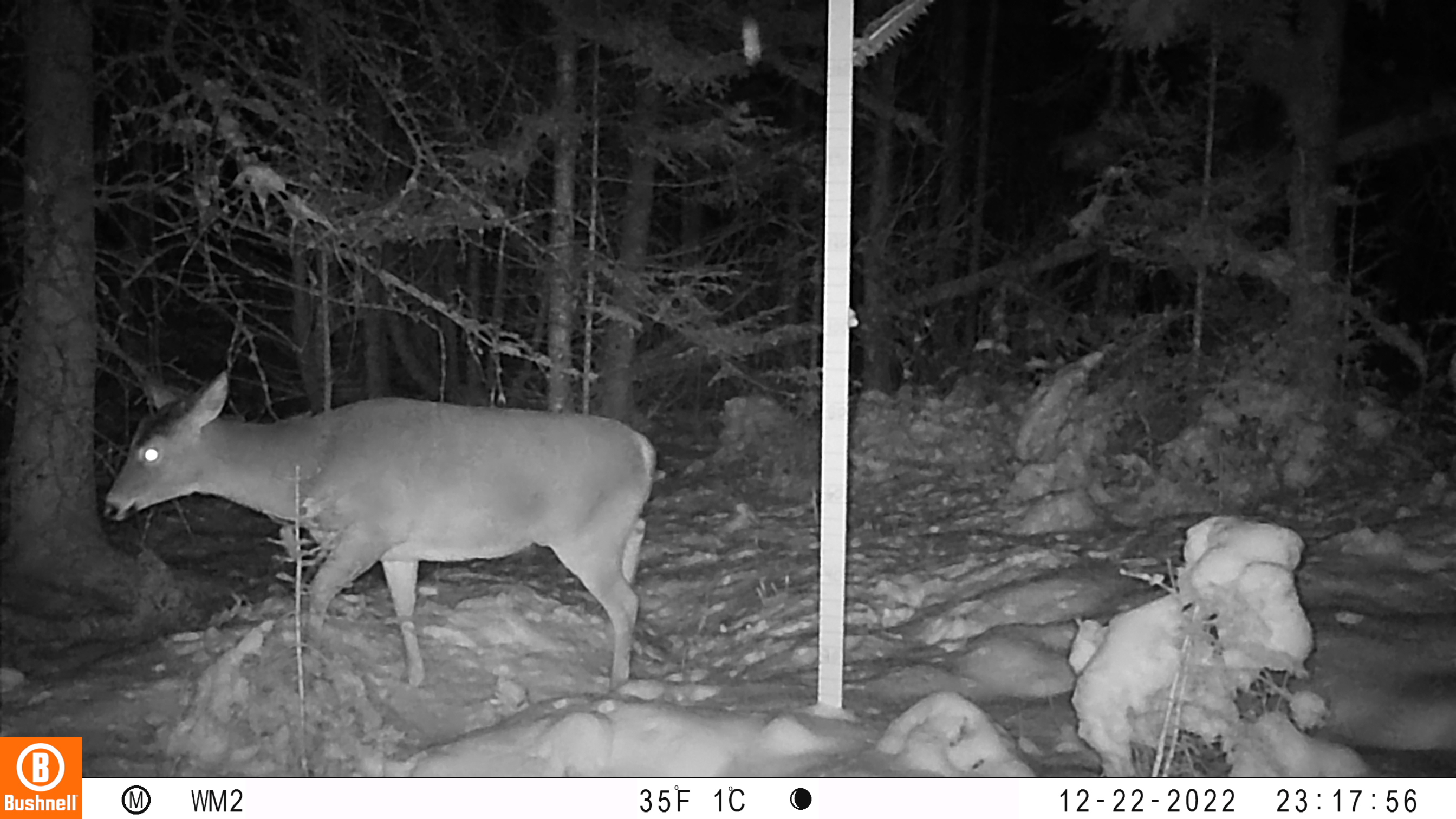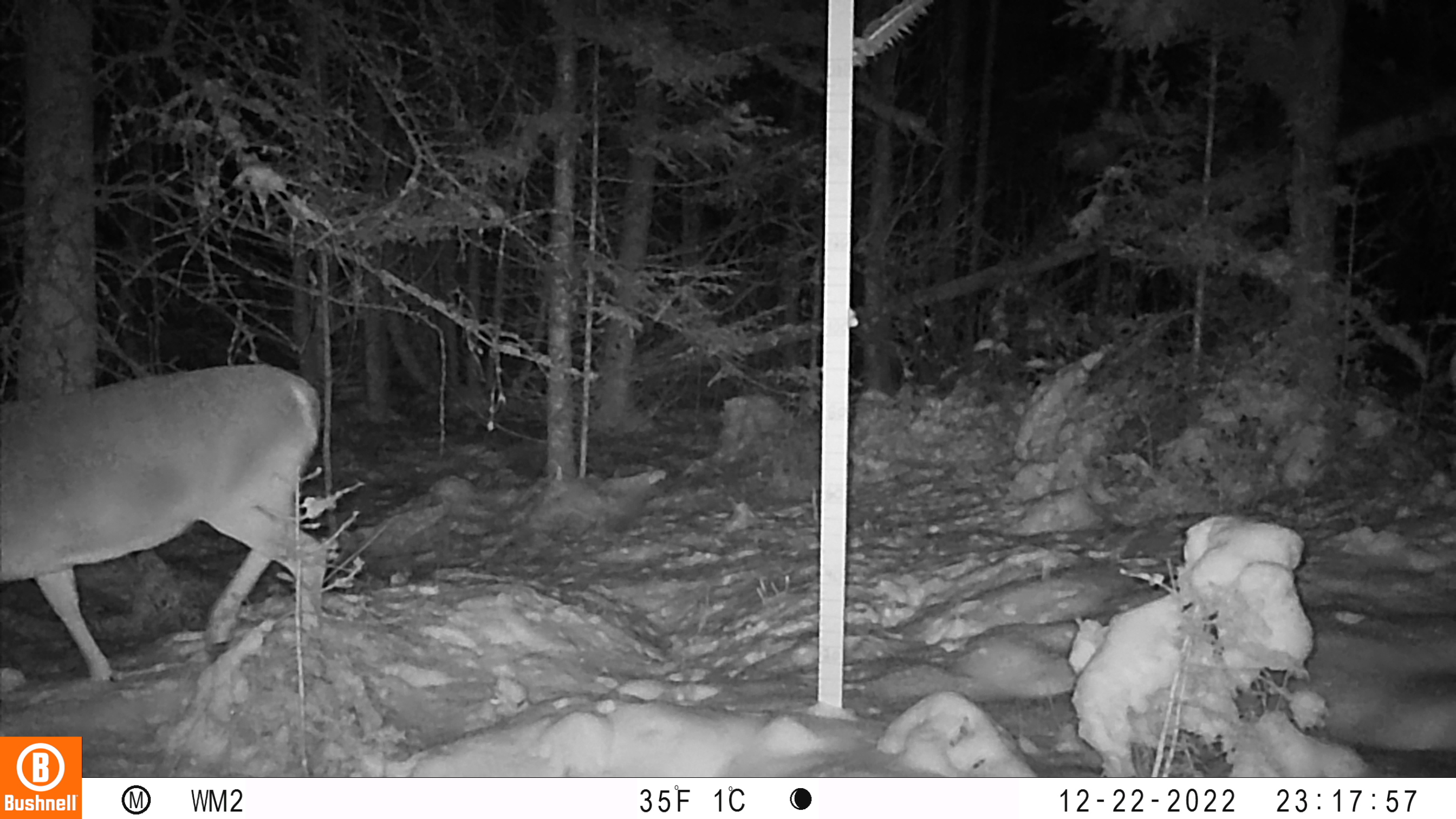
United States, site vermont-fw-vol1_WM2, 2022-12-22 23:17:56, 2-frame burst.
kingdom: Animalia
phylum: Chordata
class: Mammalia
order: Artiodactyla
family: Cervidae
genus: Odocoileus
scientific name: Odocoileus virginianus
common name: white-tailed deer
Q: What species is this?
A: White-tailed deer (Odocoileus virginianus).